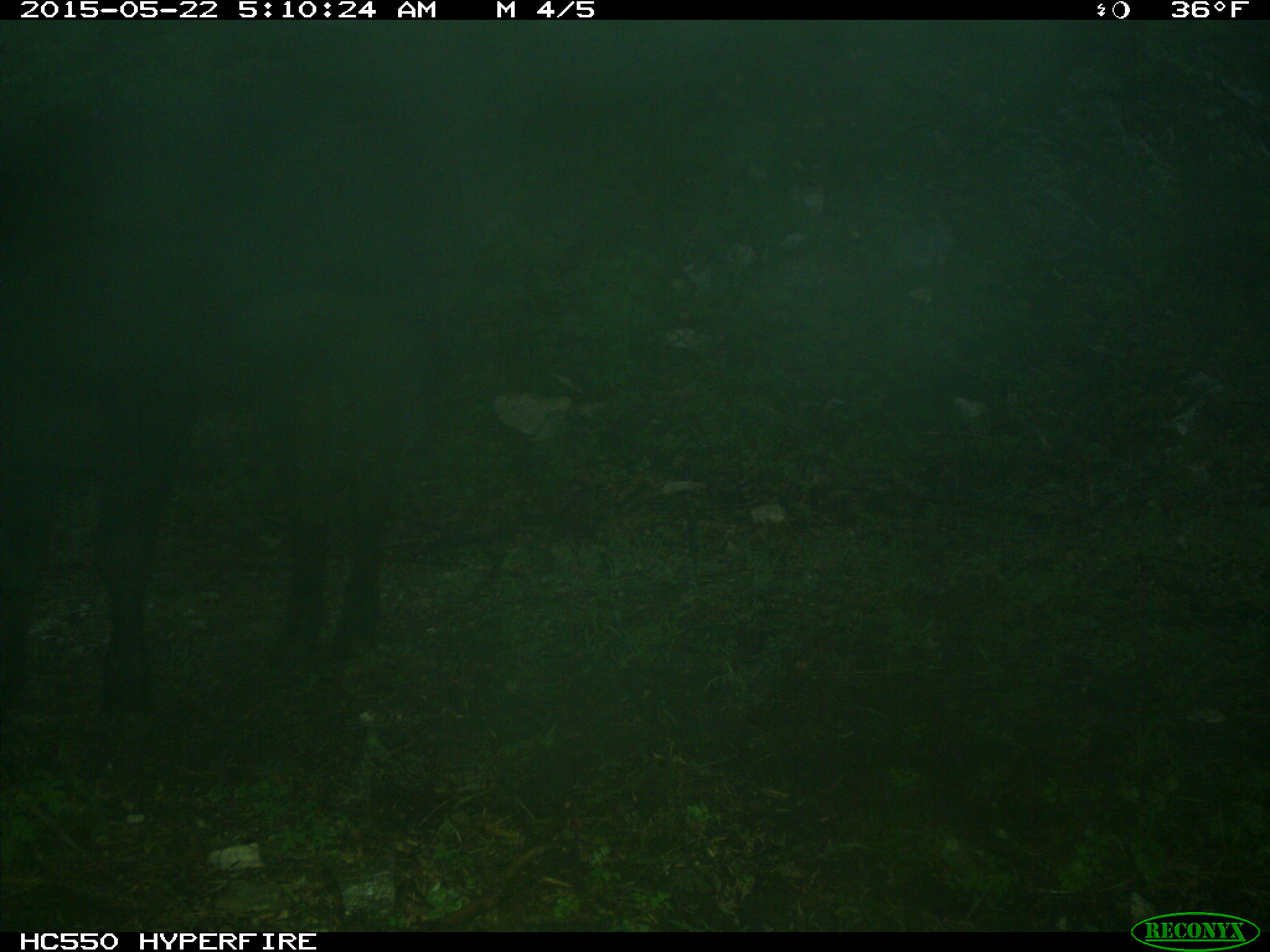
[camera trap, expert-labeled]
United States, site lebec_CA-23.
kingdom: Animalia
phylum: Chordata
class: Mammalia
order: Artiodactyla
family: Bovidae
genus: Bos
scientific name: Bos taurus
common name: domestic cow